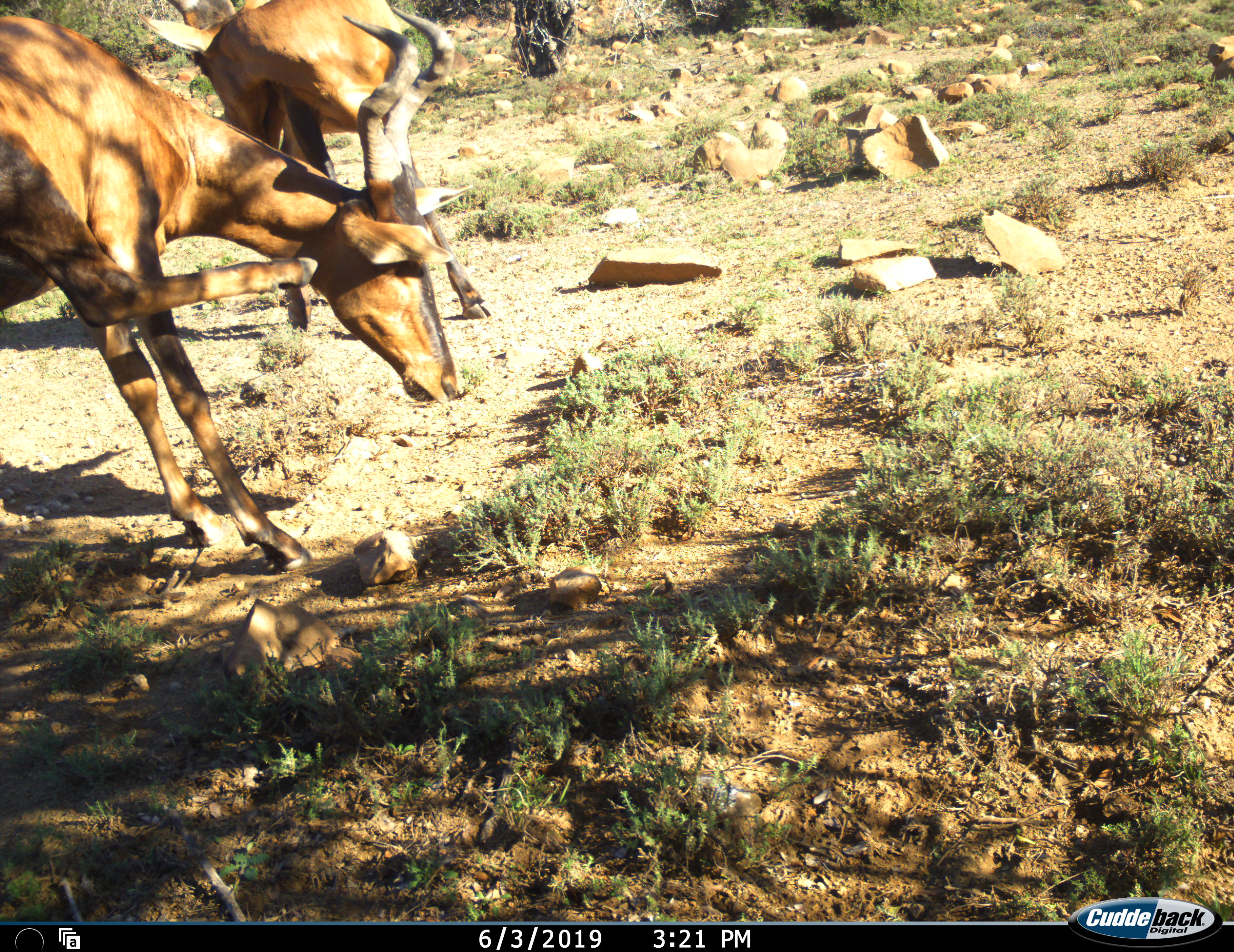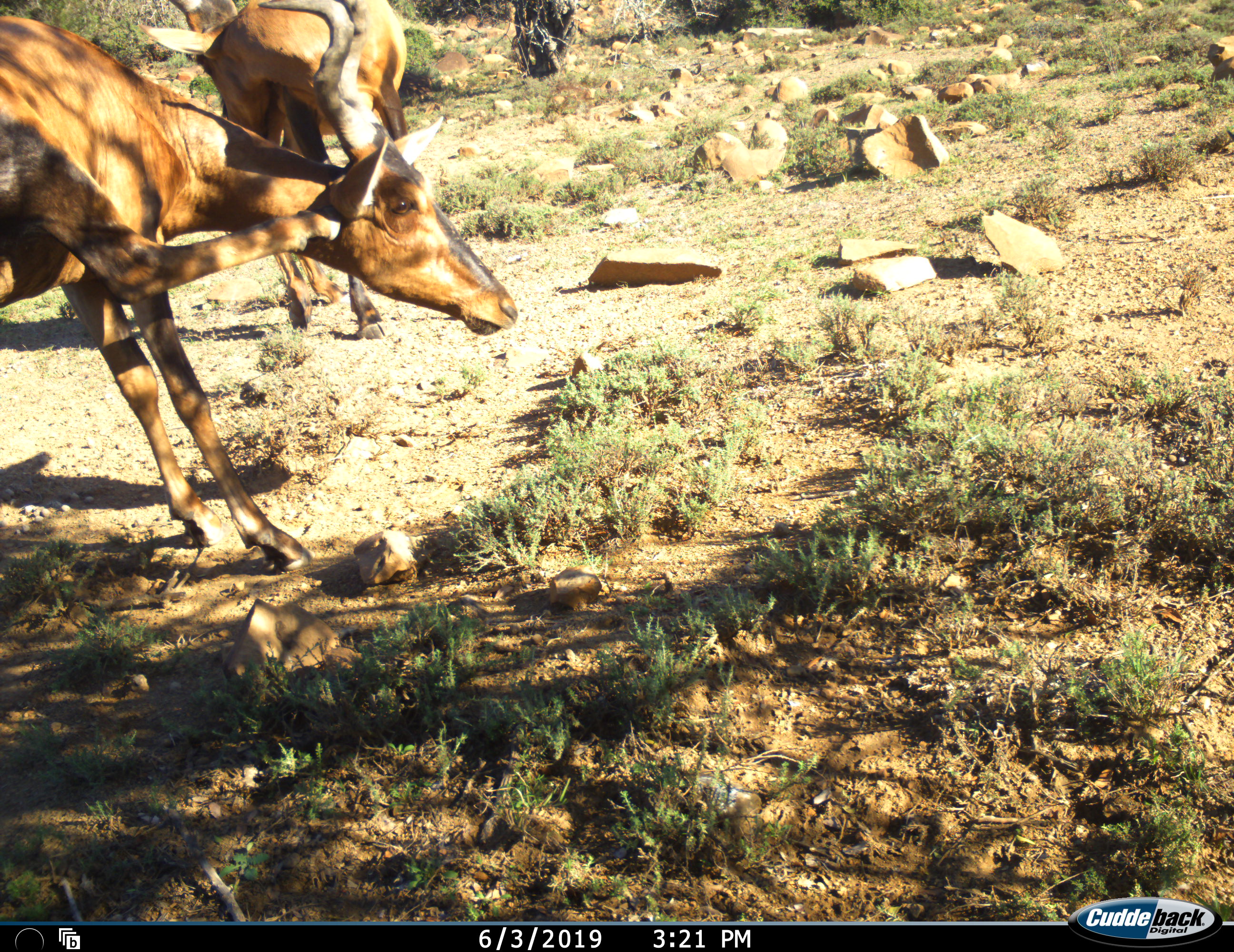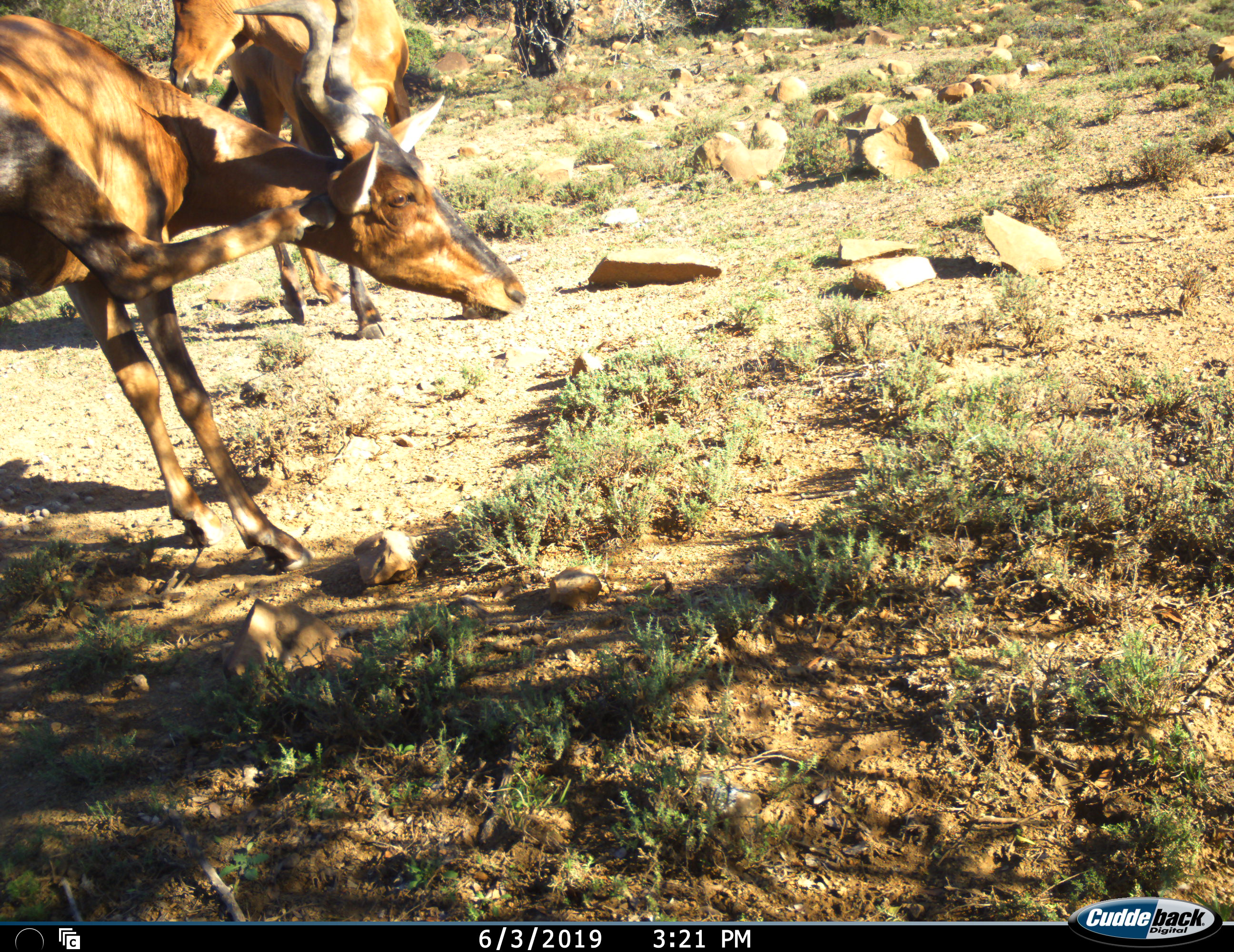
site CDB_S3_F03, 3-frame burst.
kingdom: Animalia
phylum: Chordata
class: Mammalia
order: Artiodactyla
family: Bovidae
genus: Alcelaphus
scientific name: Alcelaphus buselaphus caama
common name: red hartebeest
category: hartebeestred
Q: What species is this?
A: Hartebeestred (red hartebeest) (Alcelaphus buselaphus caama).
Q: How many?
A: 2.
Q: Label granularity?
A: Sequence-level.